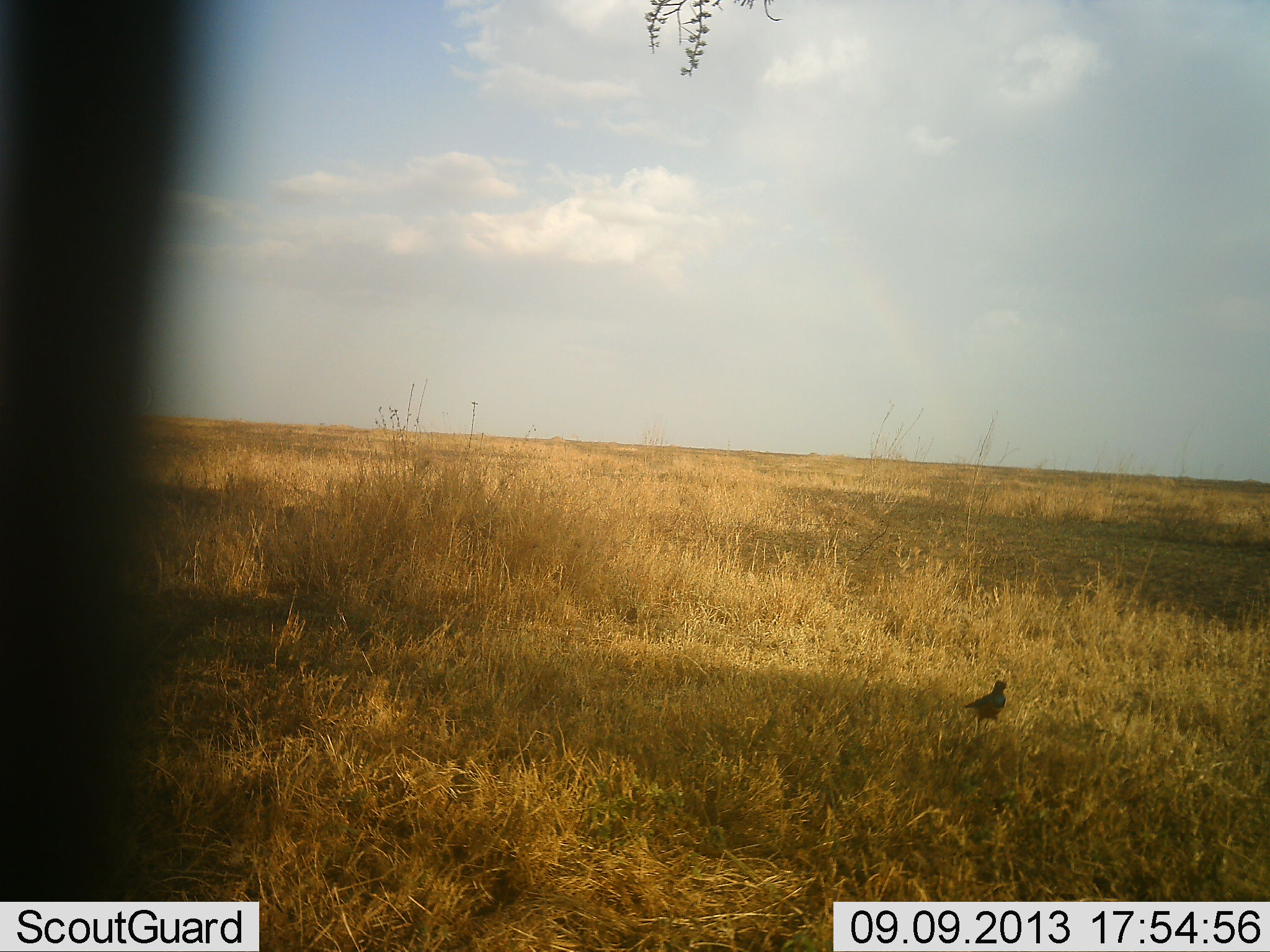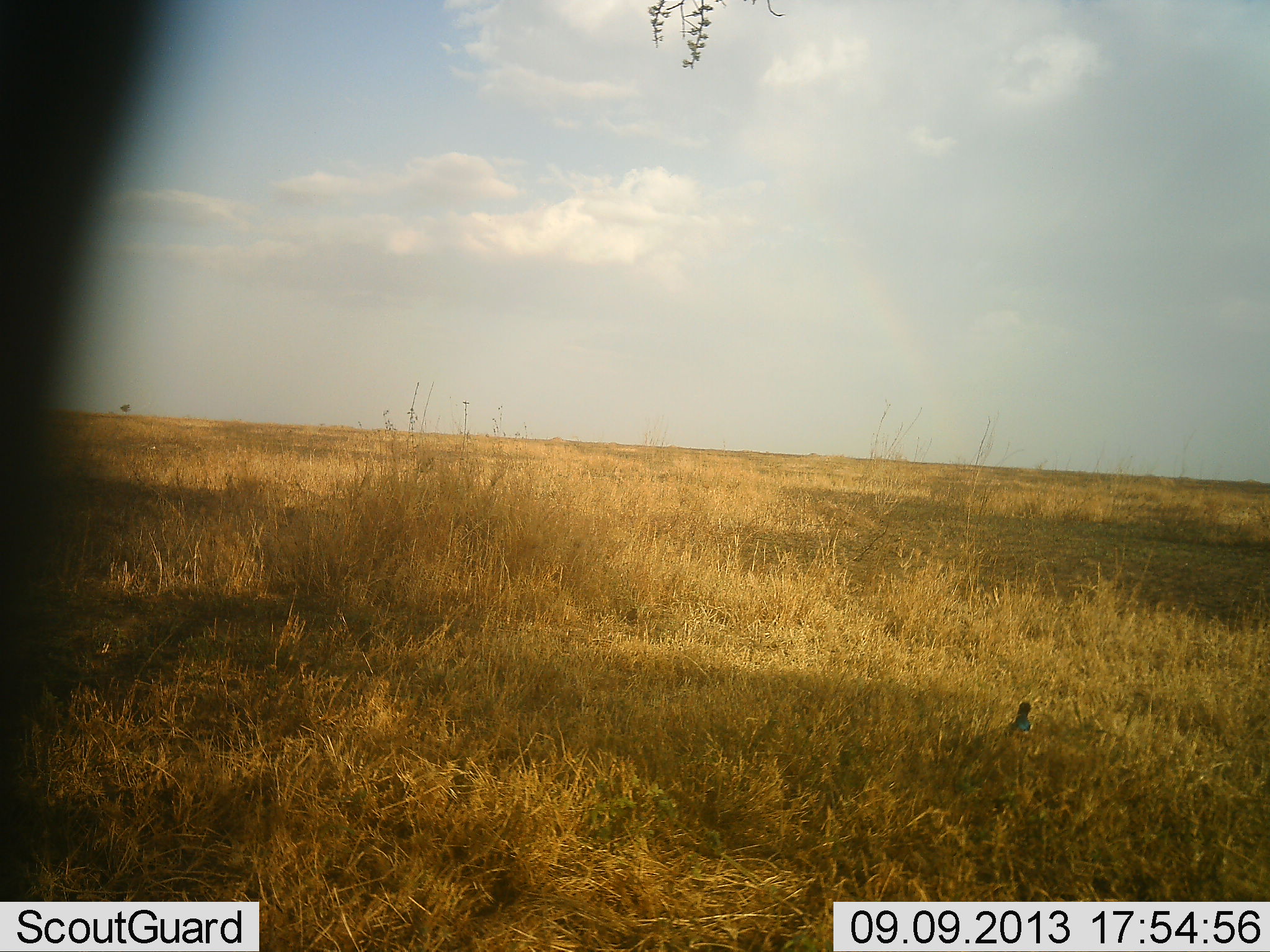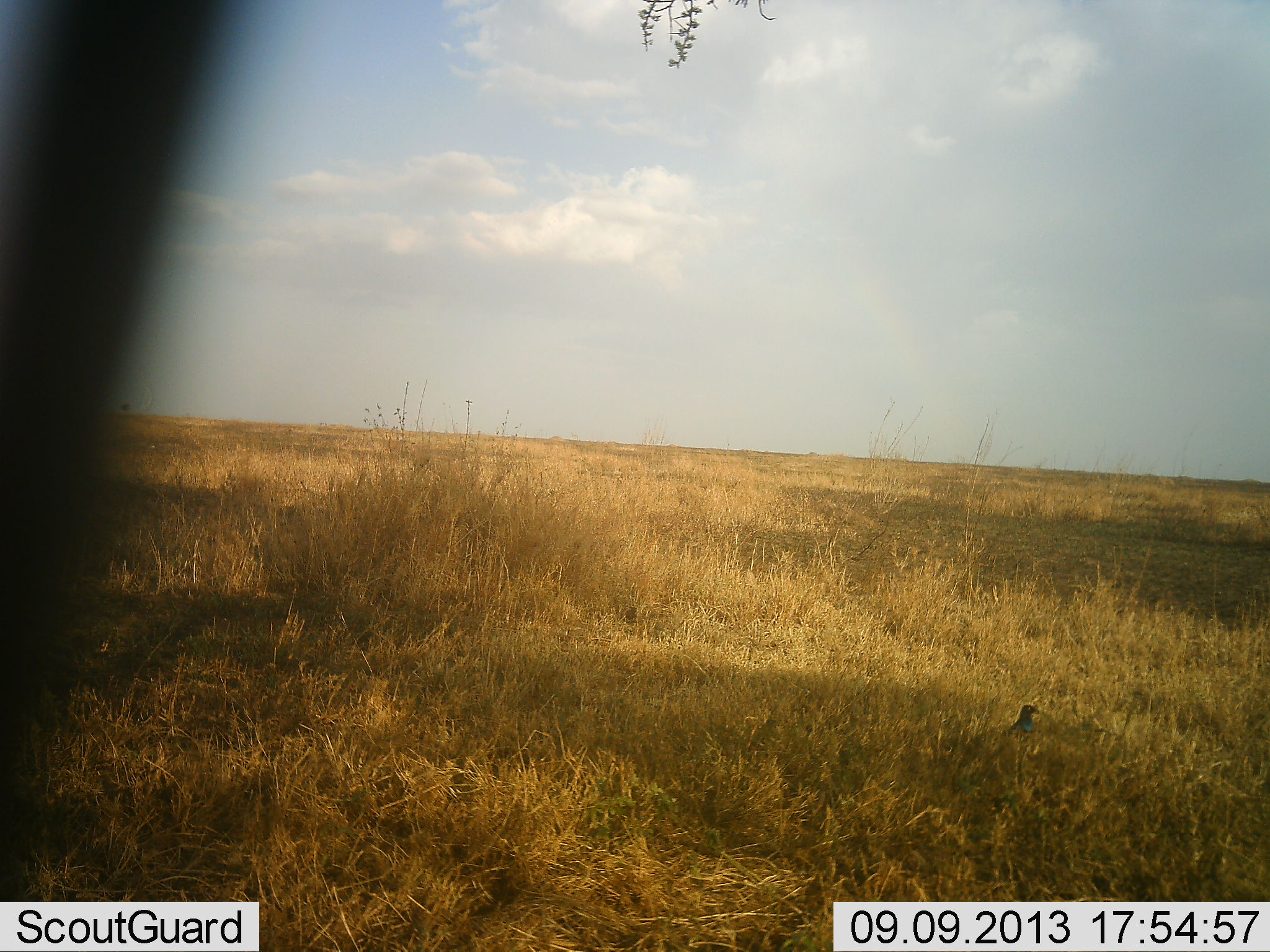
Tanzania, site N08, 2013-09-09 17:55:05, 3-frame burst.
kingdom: Animalia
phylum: Chordata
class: Aves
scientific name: Aves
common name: bird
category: otherbird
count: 1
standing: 57%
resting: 0%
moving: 46%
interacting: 0%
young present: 0%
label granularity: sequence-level